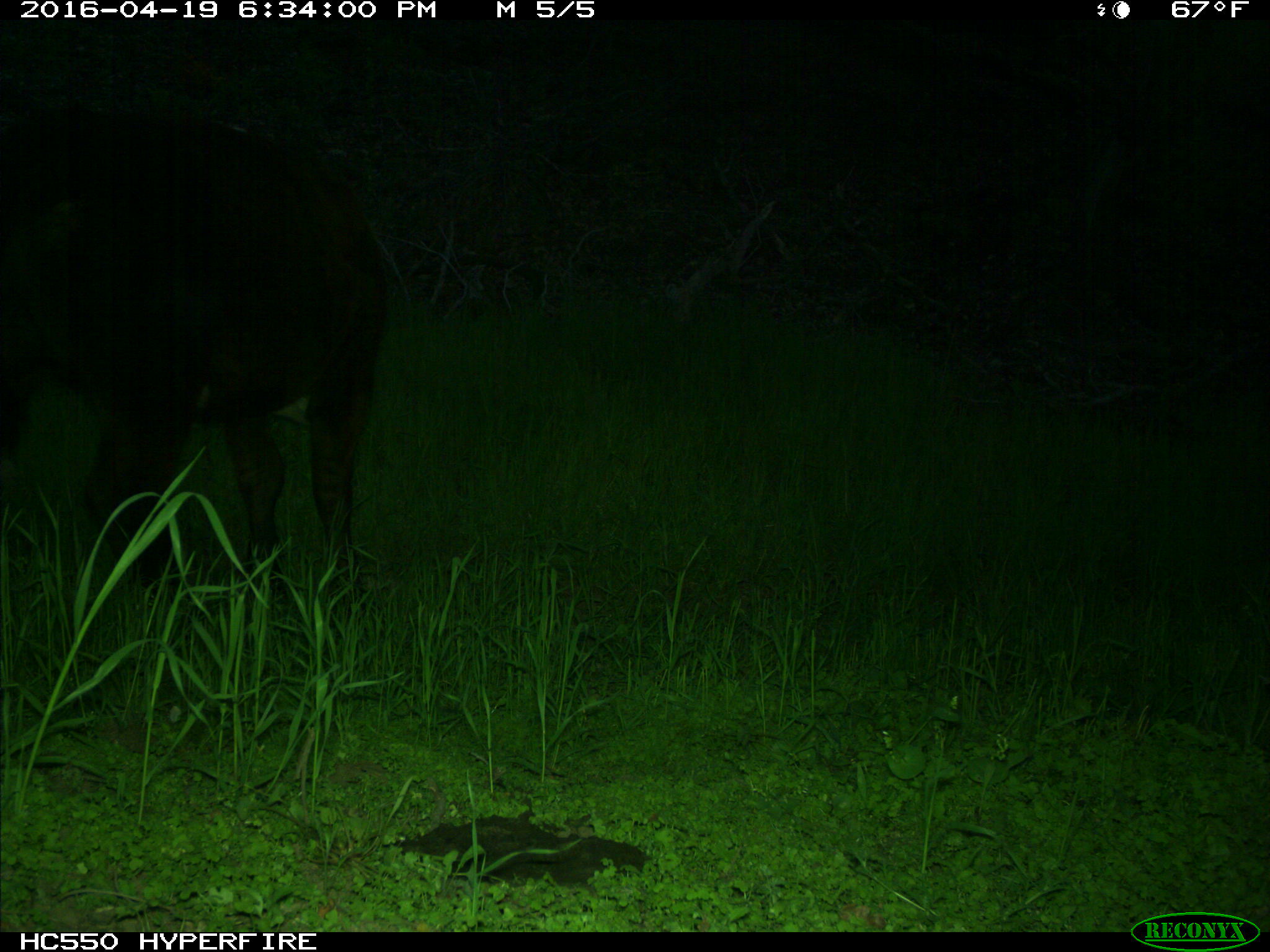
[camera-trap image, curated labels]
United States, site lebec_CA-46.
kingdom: Animalia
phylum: Chordata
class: Mammalia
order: Artiodactyla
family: Bovidae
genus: Bos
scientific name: Bos taurus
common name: domestic cow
Bos taurus (domestic cow).